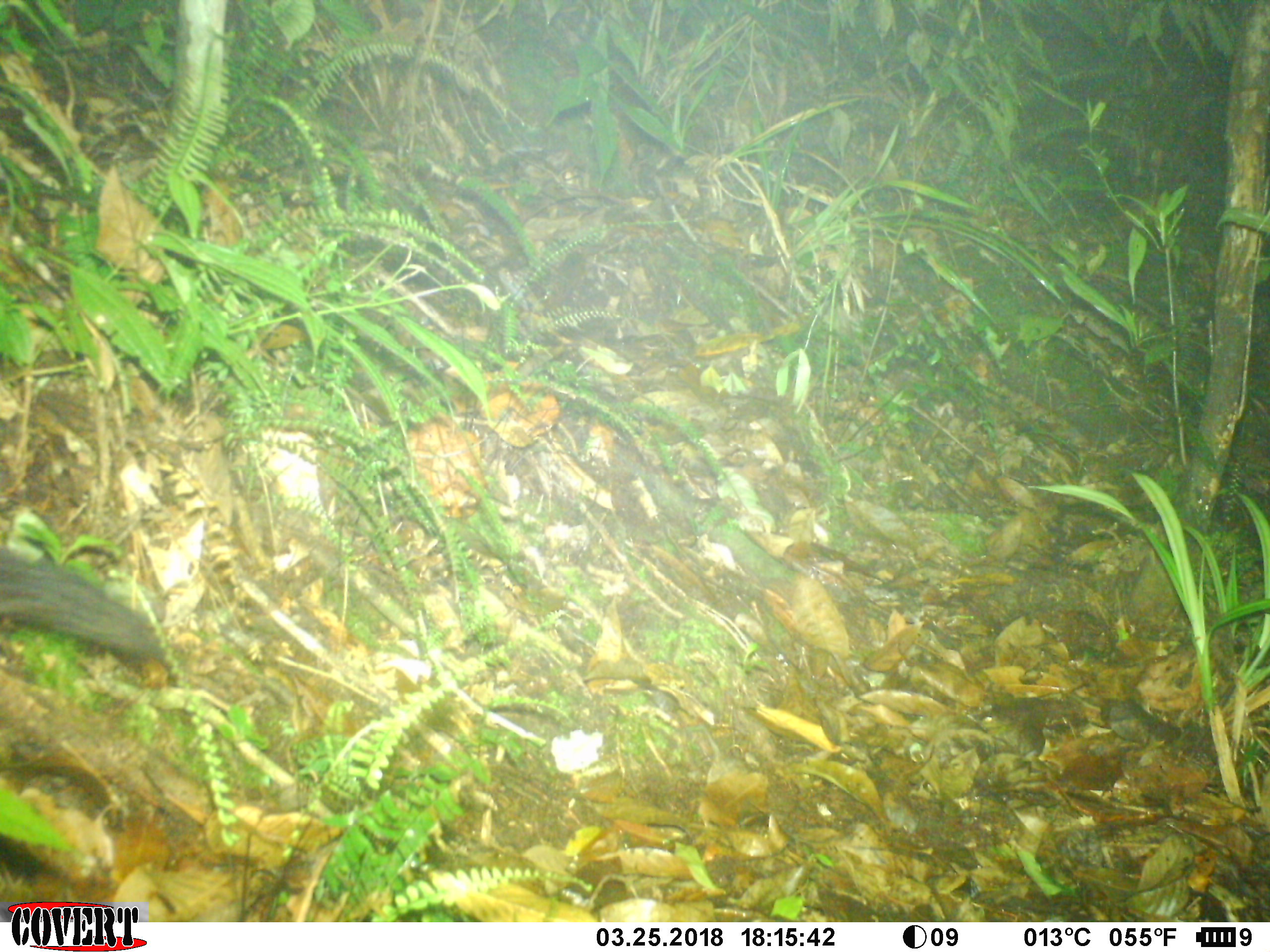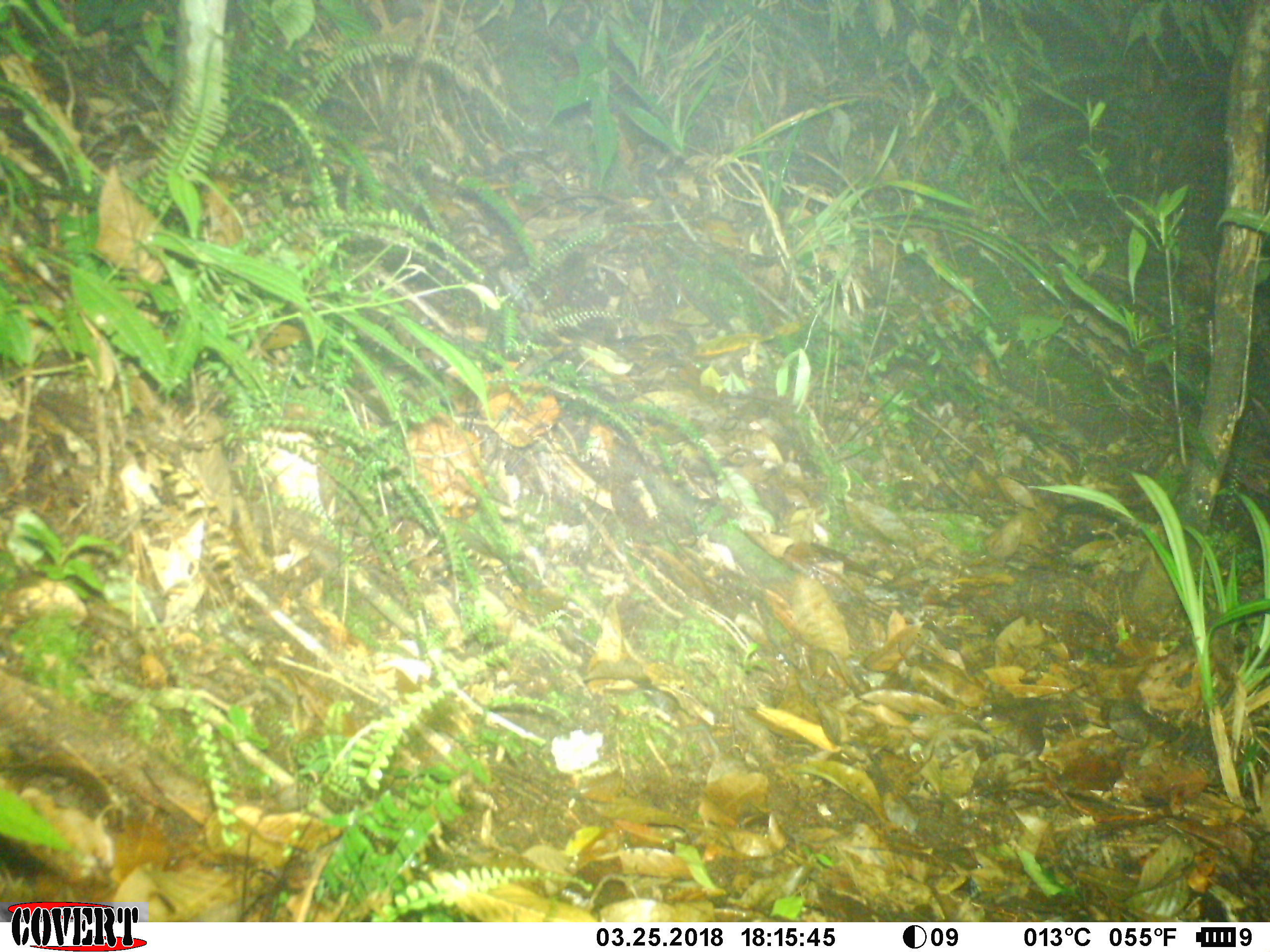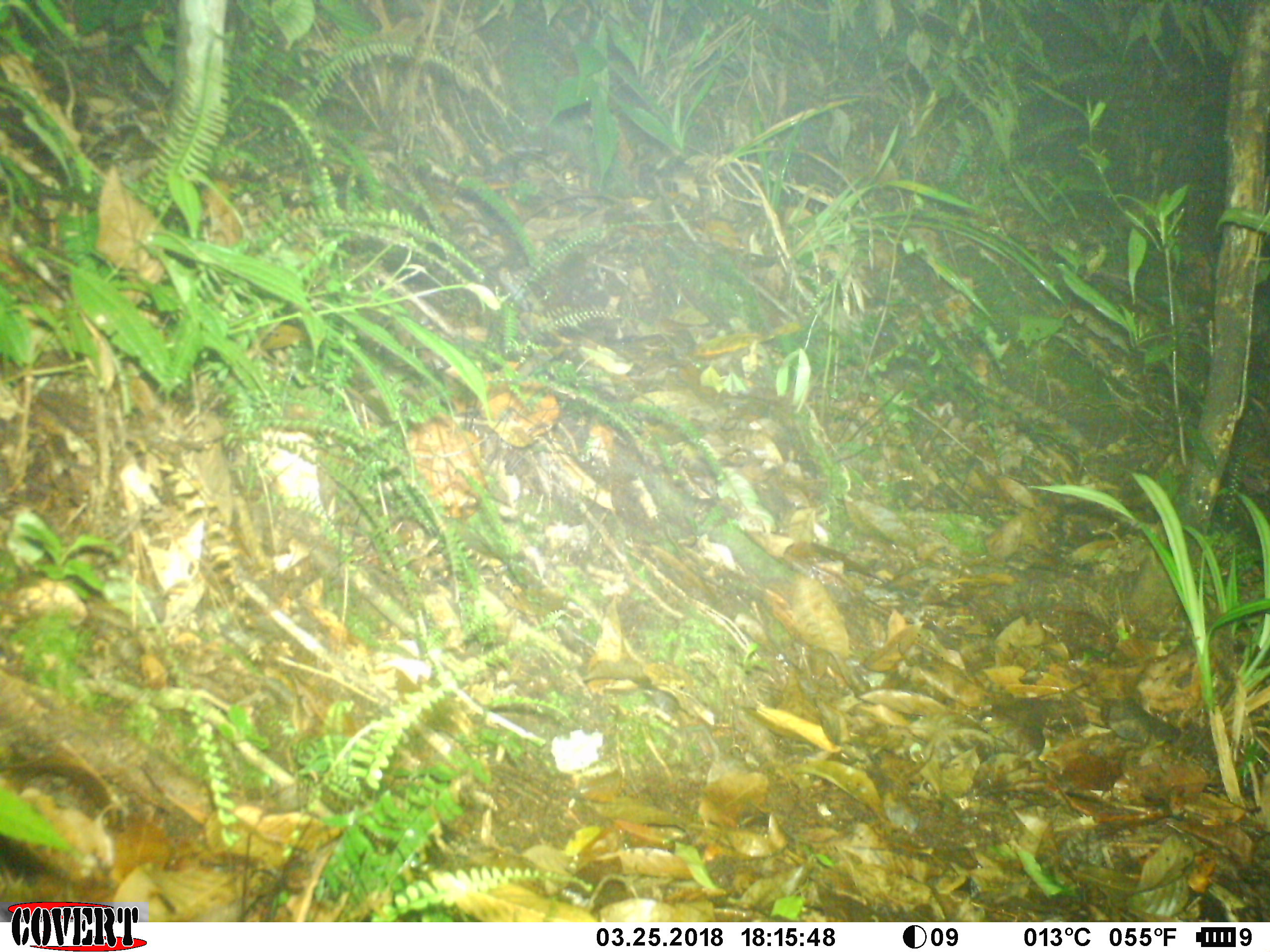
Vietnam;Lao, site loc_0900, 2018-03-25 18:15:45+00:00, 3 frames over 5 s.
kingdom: Animalia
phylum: Chordata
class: Mammalia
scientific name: Mammalia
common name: mammal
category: unidentified mammal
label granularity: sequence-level